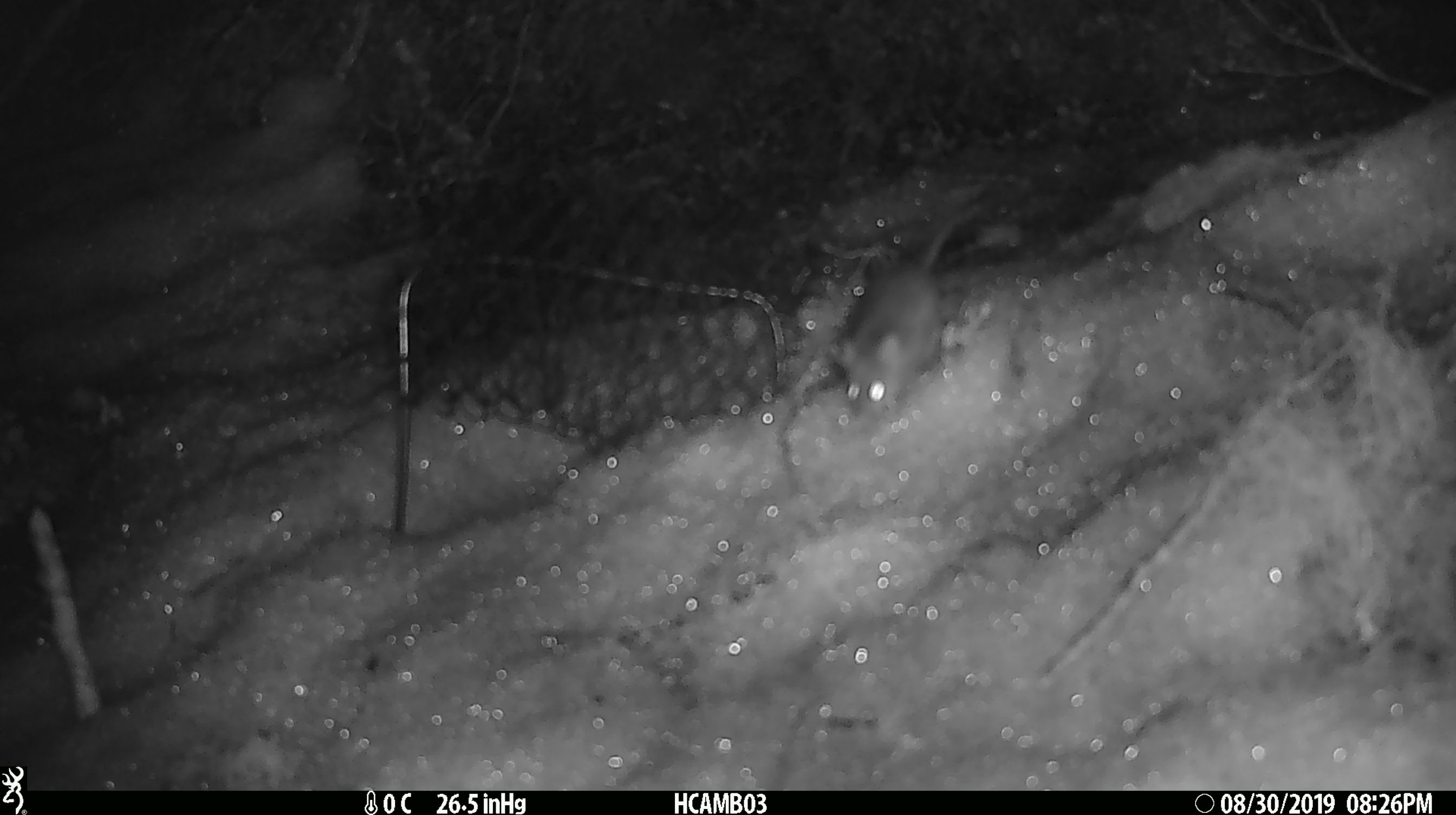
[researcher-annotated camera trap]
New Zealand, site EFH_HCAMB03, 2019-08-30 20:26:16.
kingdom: Animalia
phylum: Chordata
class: Mammalia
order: Rodentia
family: Muridae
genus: Mus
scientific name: Mus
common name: mouse